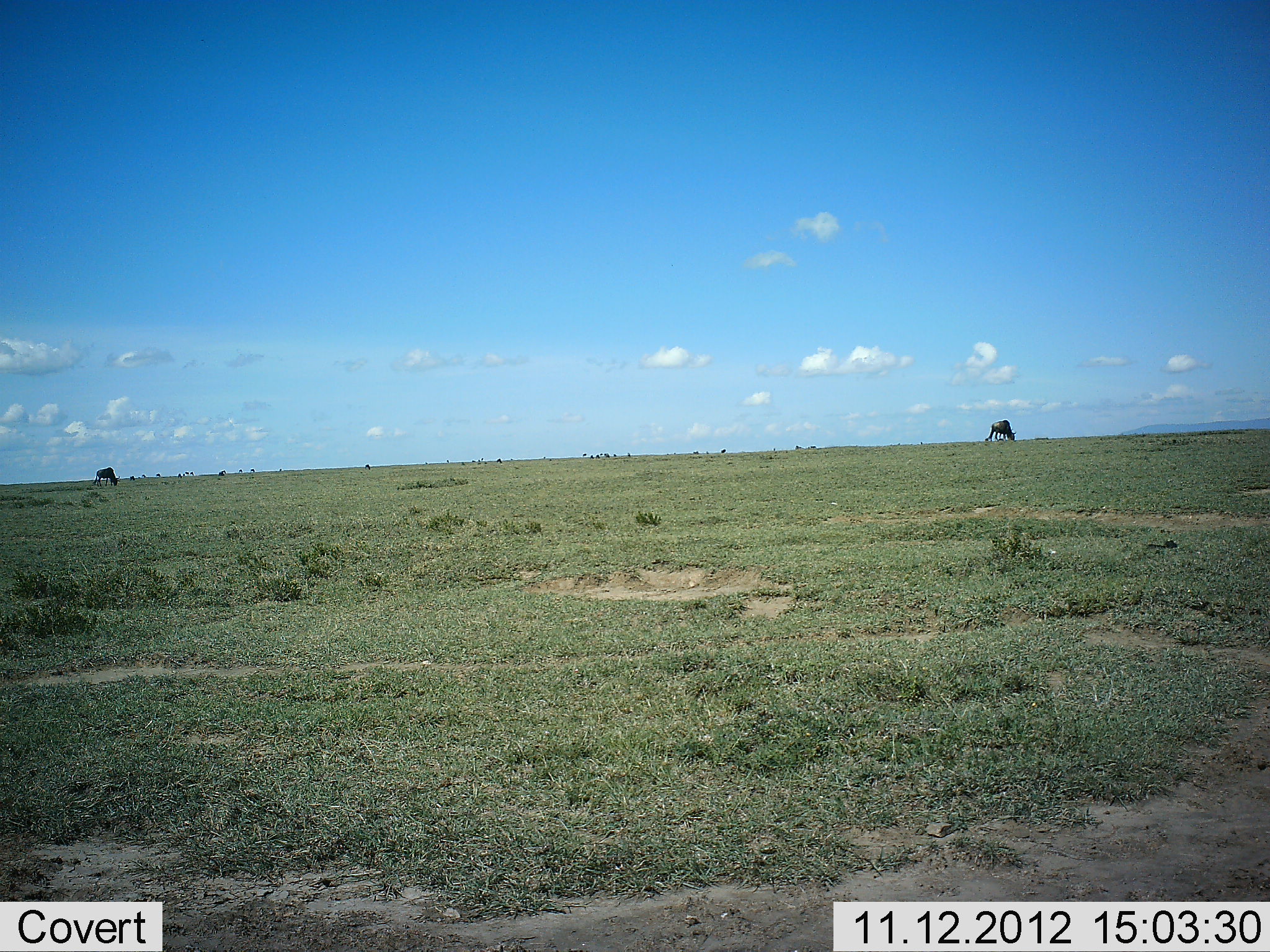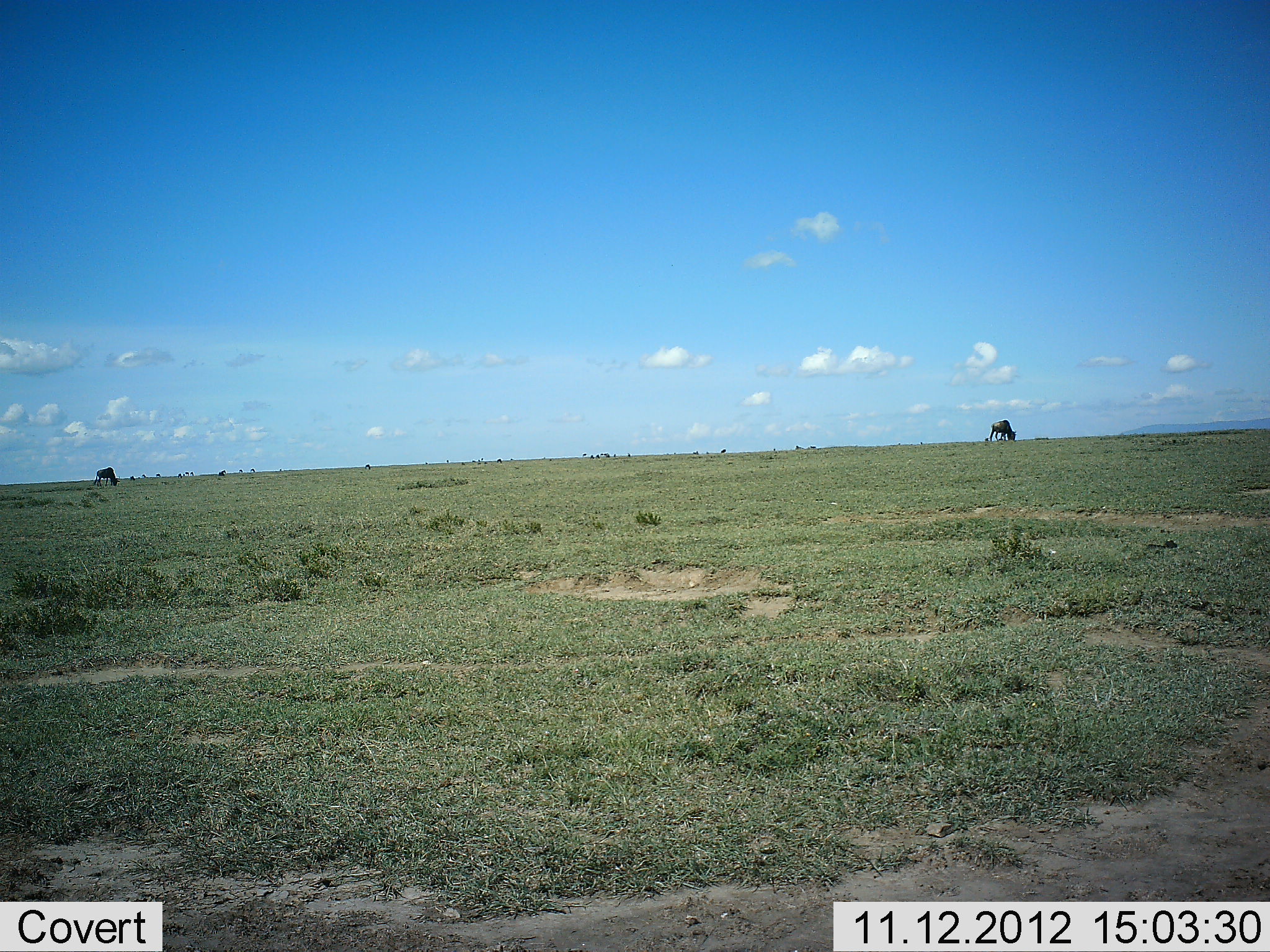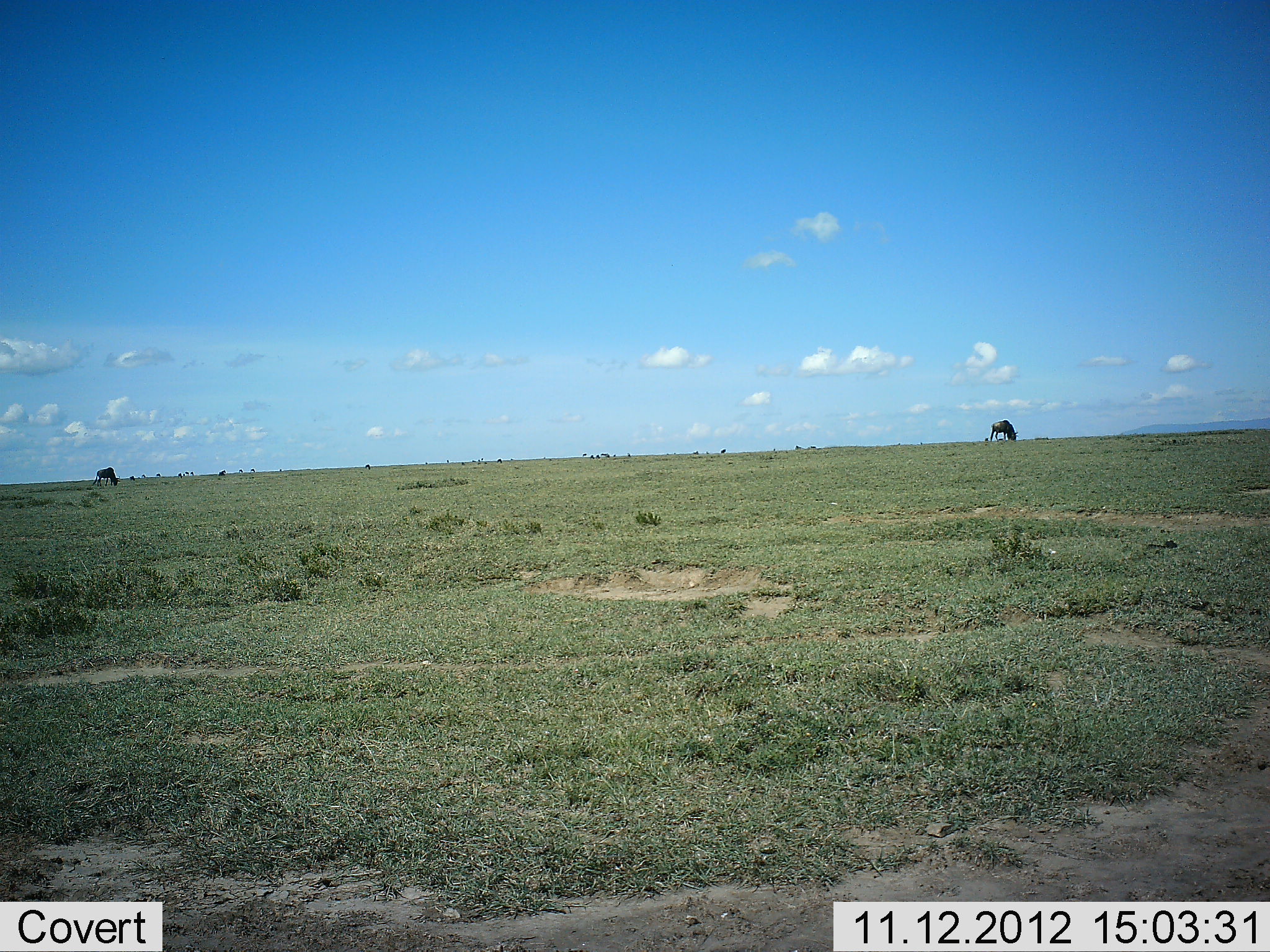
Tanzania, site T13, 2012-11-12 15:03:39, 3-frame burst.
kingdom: Animalia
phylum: Chordata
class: Mammalia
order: Artiodactyla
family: Bovidae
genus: Connochaetes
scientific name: Connochaetes taurinus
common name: blue wildebeest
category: wildebeest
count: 2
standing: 40%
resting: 0%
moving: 0%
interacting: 0%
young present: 0%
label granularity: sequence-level